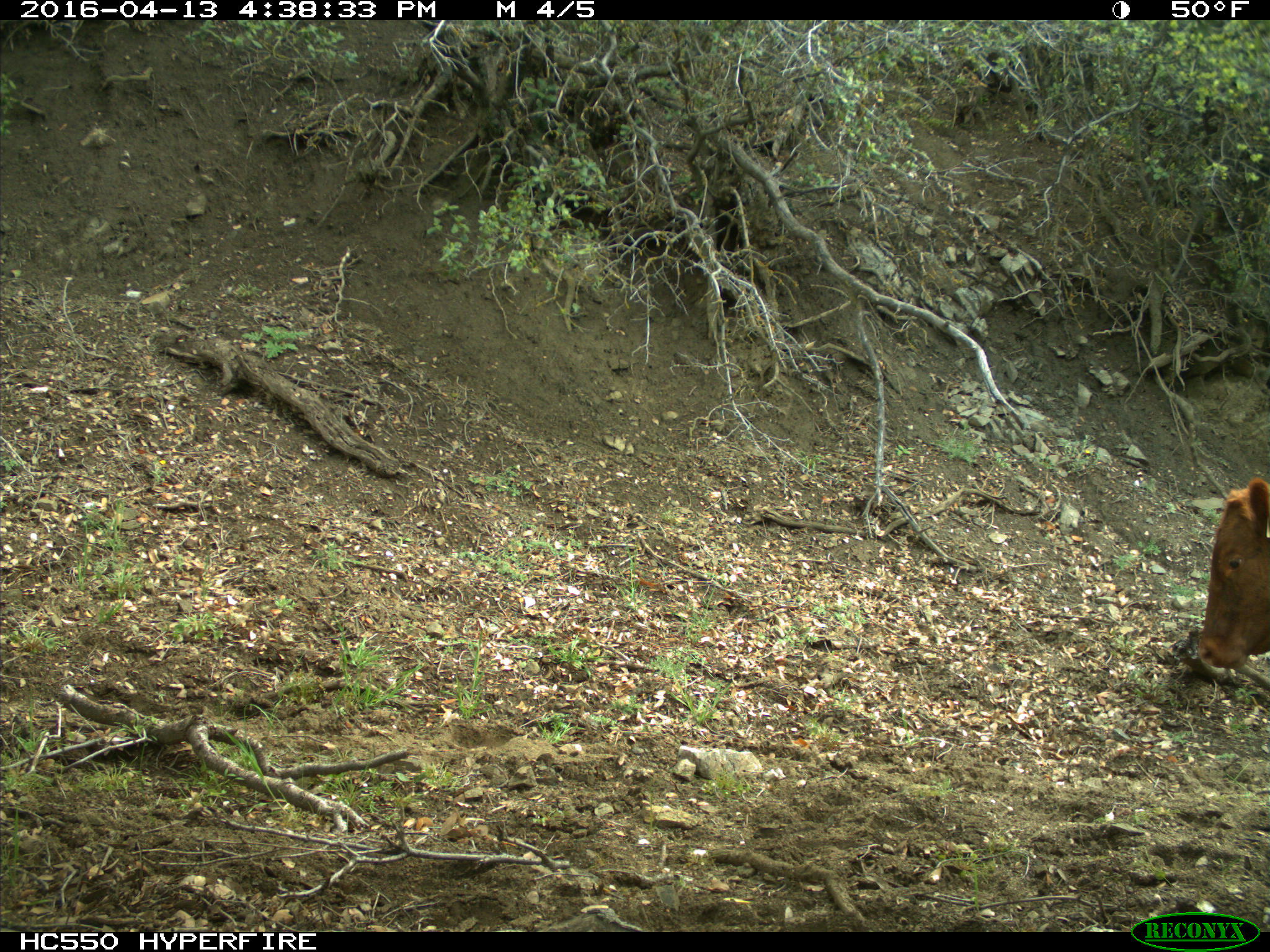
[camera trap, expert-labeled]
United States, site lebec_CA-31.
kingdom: Animalia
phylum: Chordata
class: Mammalia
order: Artiodactyla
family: Bovidae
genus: Bos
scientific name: Bos taurus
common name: domestic cow